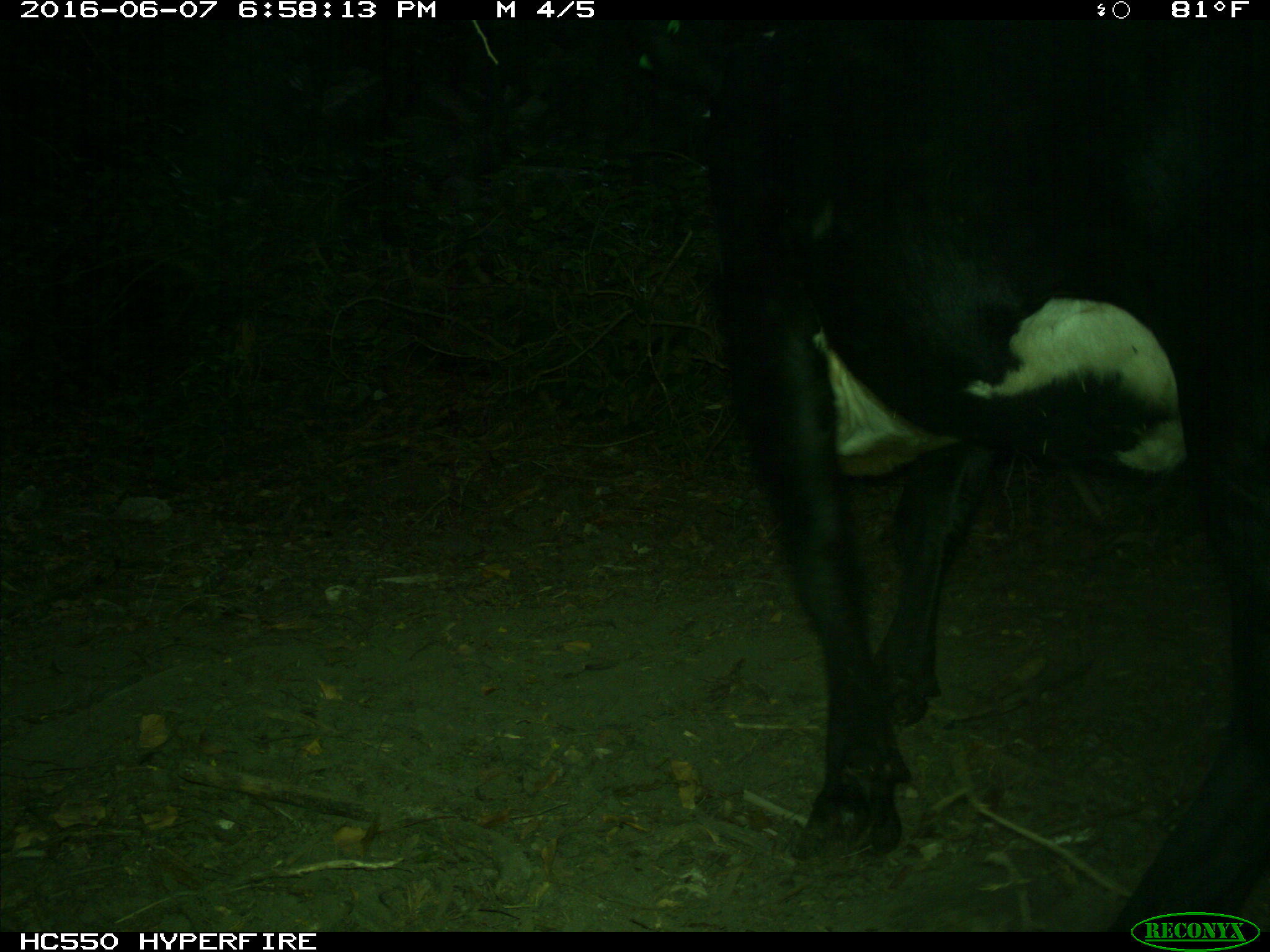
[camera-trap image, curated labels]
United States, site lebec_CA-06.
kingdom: Animalia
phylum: Chordata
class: Mammalia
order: Artiodactyla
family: Bovidae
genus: Bos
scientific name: Bos taurus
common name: domestic cow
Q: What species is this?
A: Bos taurus (domestic cow).